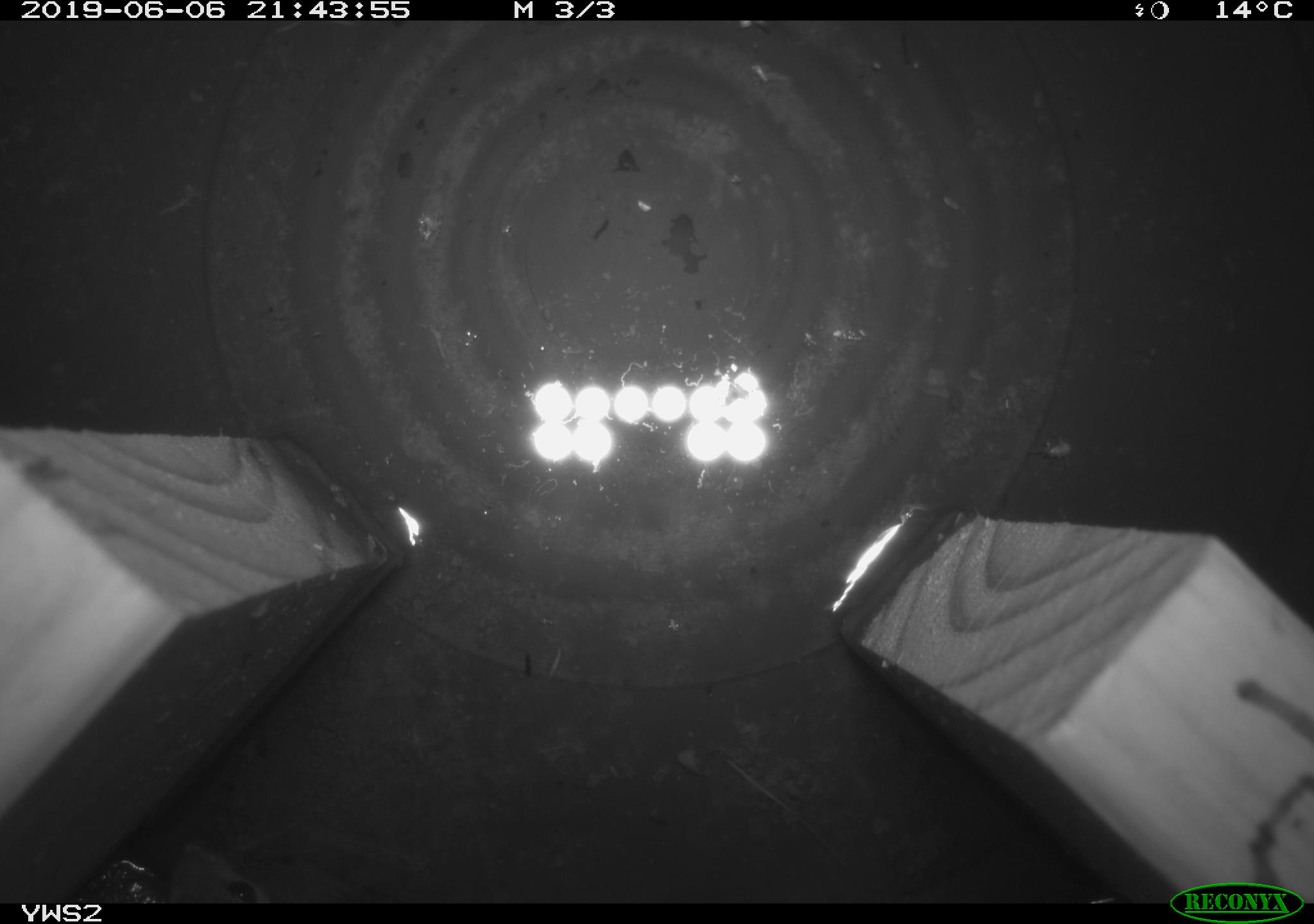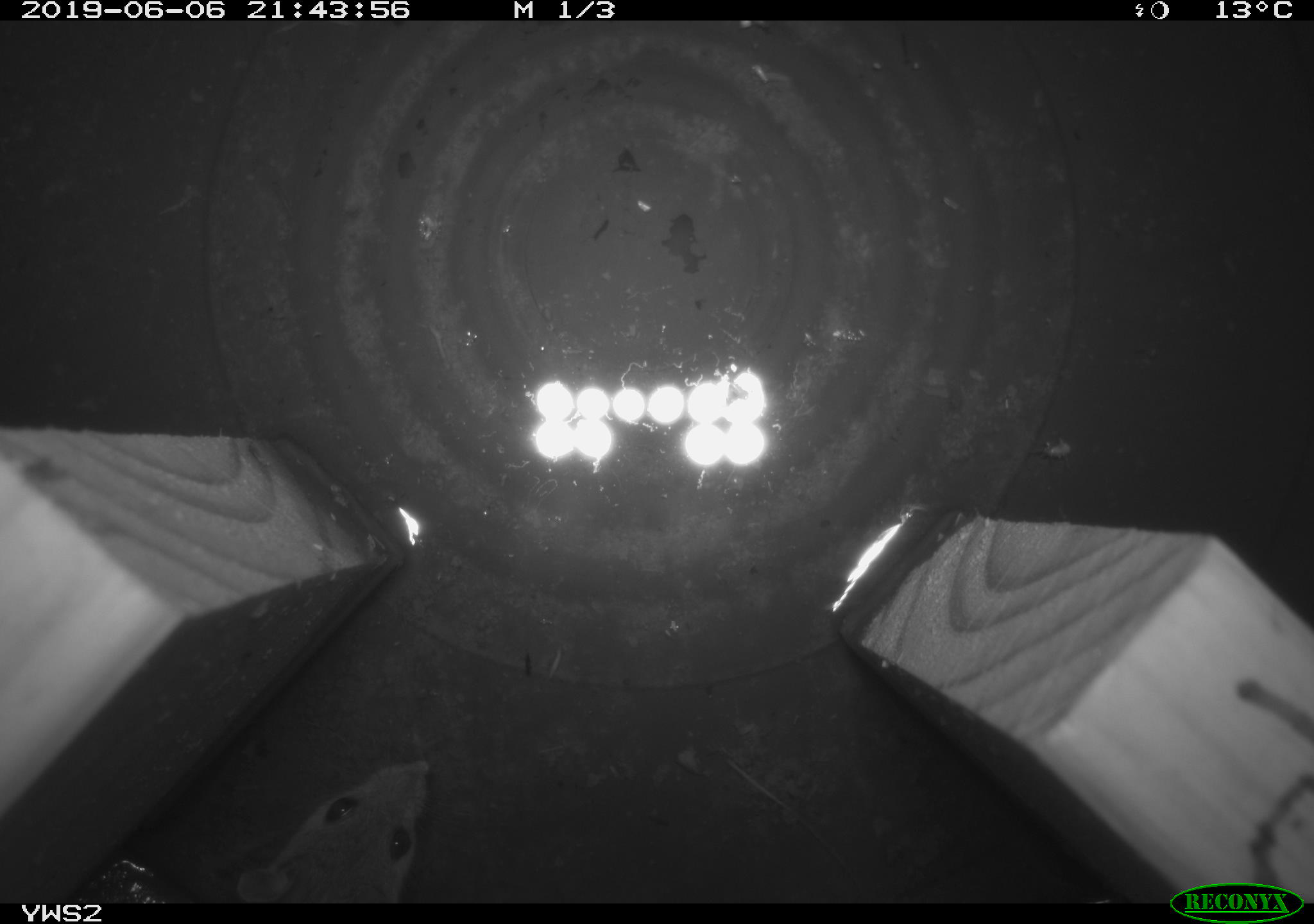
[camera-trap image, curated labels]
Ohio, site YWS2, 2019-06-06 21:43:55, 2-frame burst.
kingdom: Animalia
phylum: Chordata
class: Mammalia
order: Rodentia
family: Cricetidae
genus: Peromyscus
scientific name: Peromyscus leucopus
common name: white-footed mouse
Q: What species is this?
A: White-footed mouse (Peromyscus leucopus).